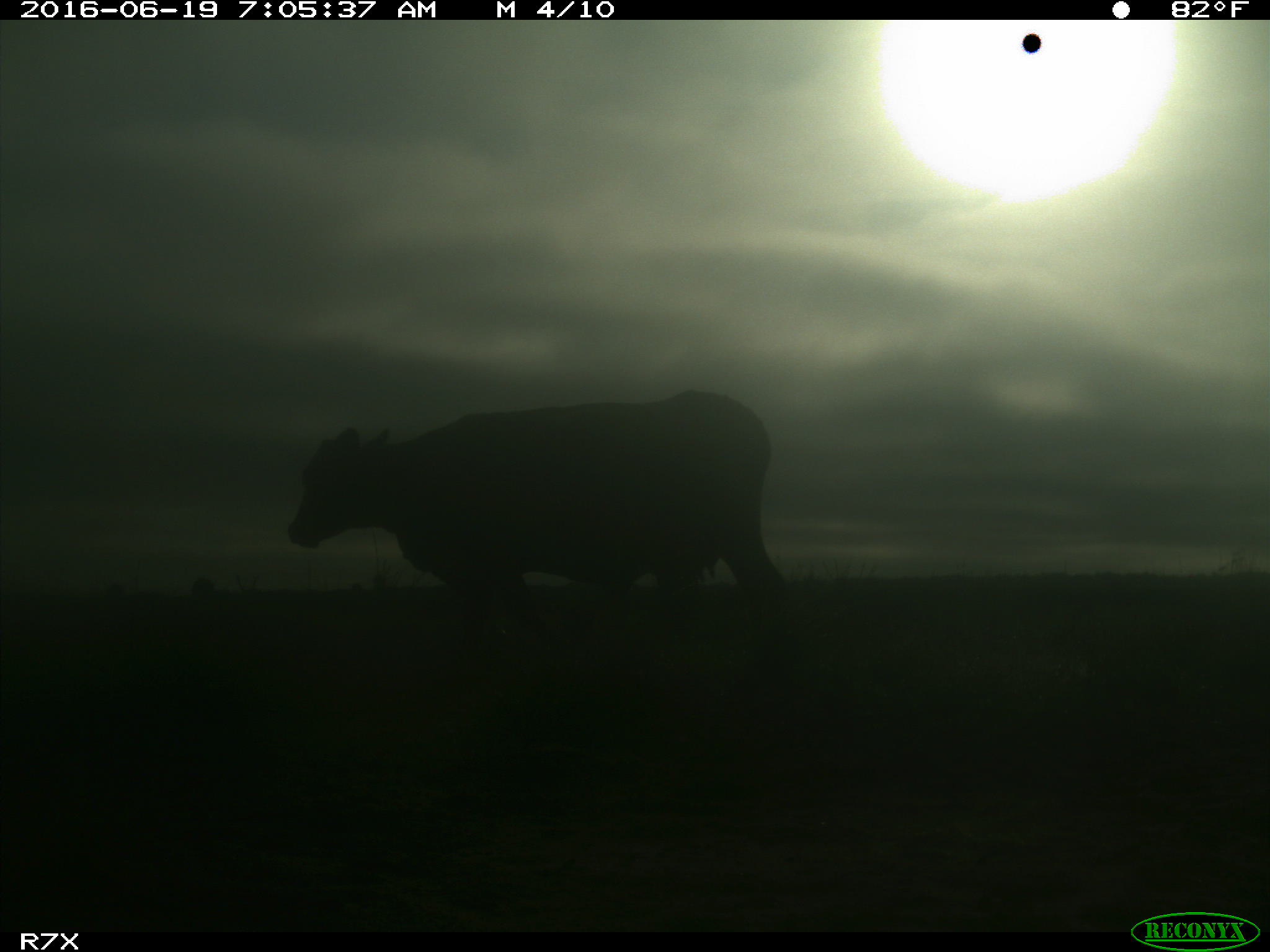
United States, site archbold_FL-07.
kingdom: Animalia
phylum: Chordata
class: Mammalia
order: Artiodactyla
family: Bovidae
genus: Bos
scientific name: Bos taurus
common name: domestic cow